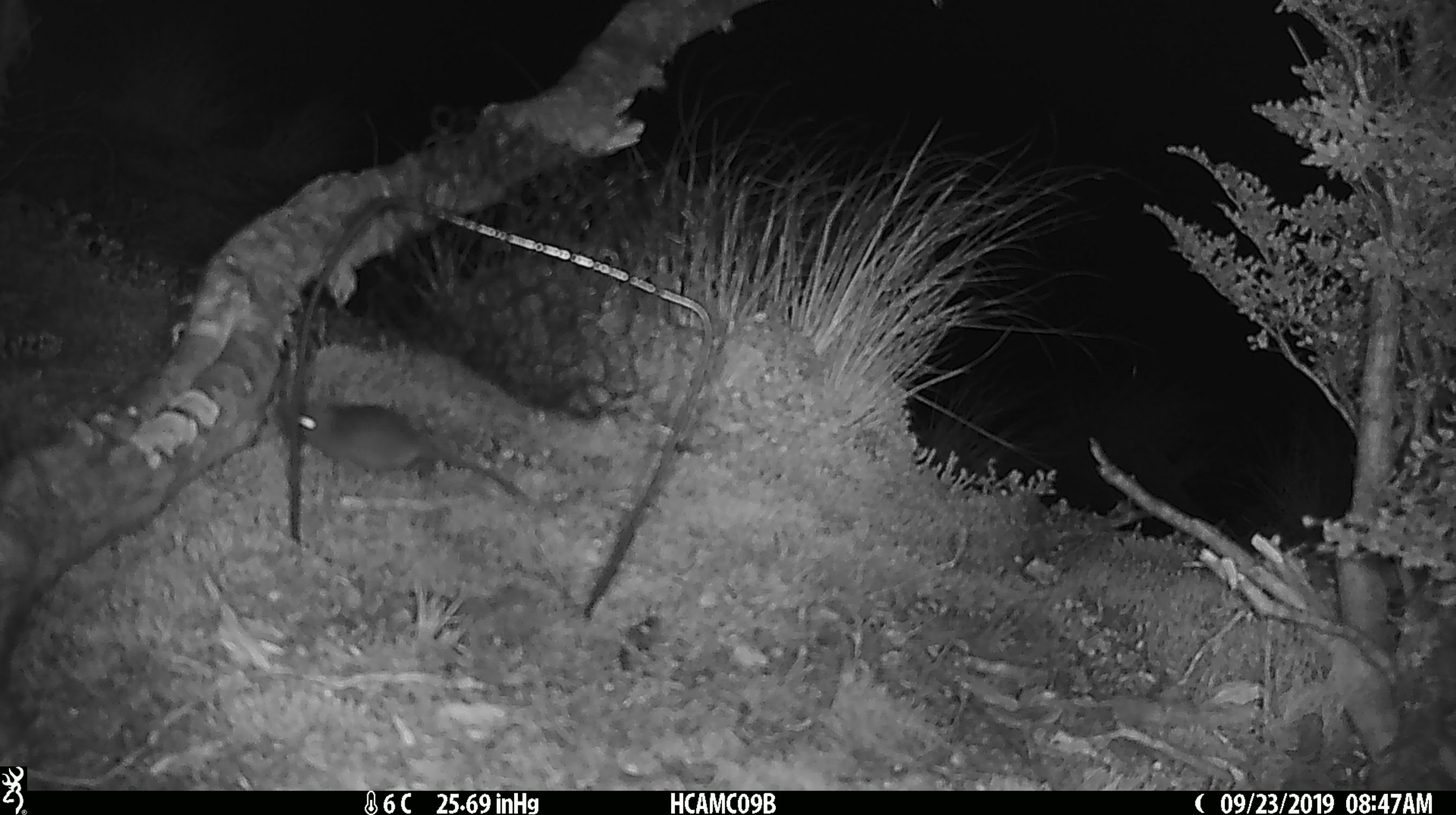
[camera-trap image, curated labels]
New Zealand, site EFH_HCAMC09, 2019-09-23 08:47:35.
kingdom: Animalia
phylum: Chordata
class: Mammalia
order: Rodentia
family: Muridae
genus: Mus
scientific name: Mus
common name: mouse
Mouse (Mus).